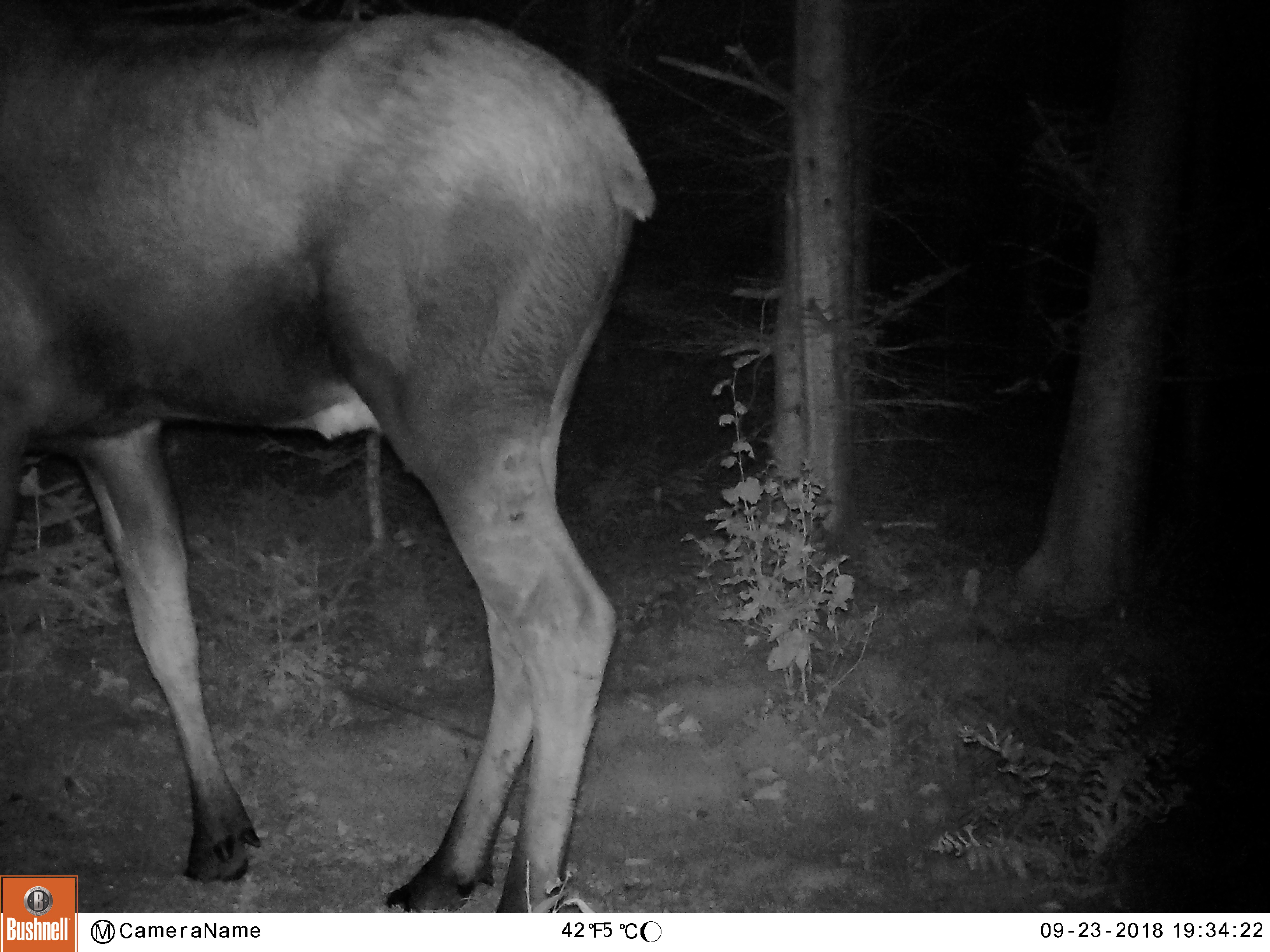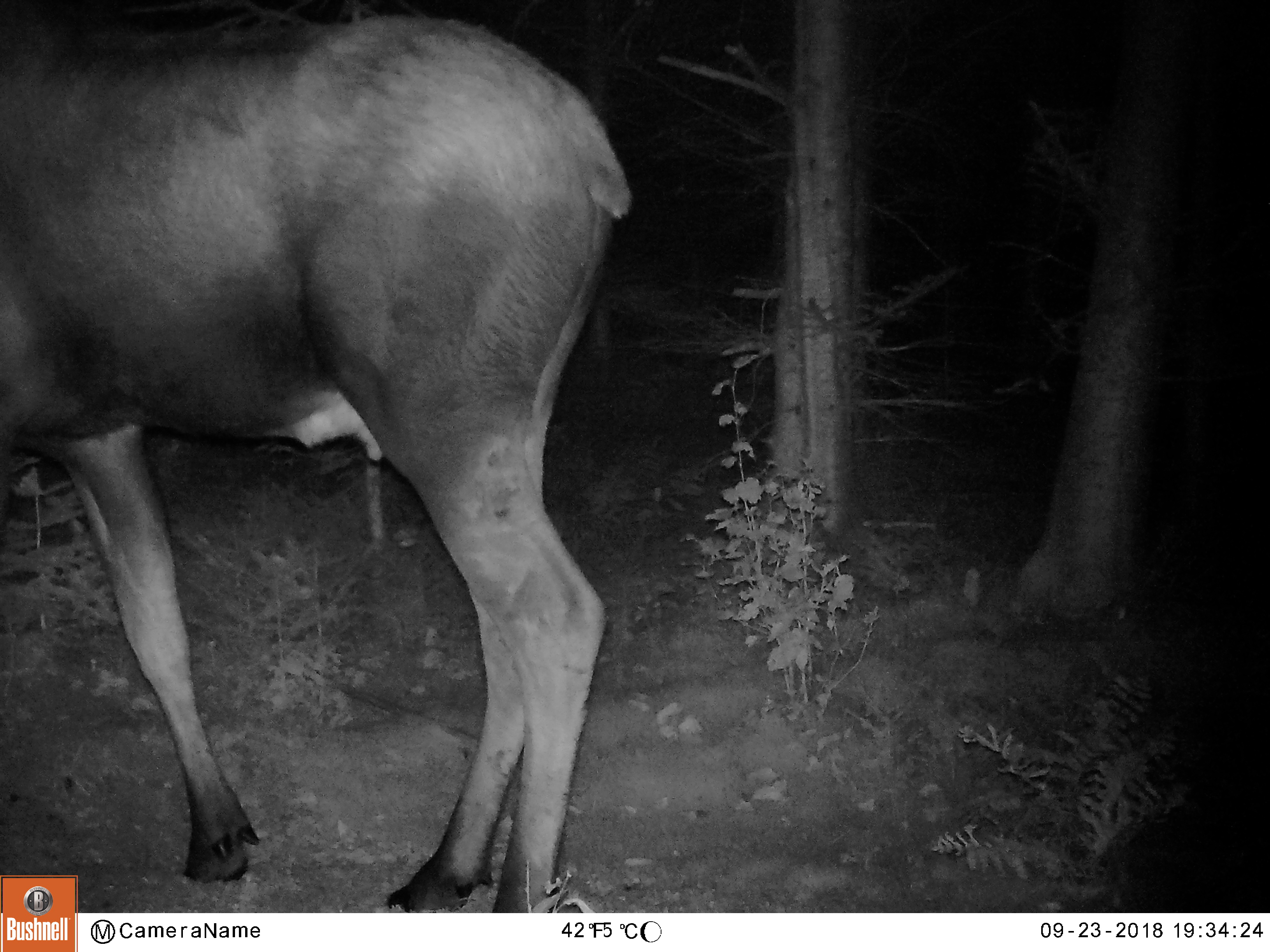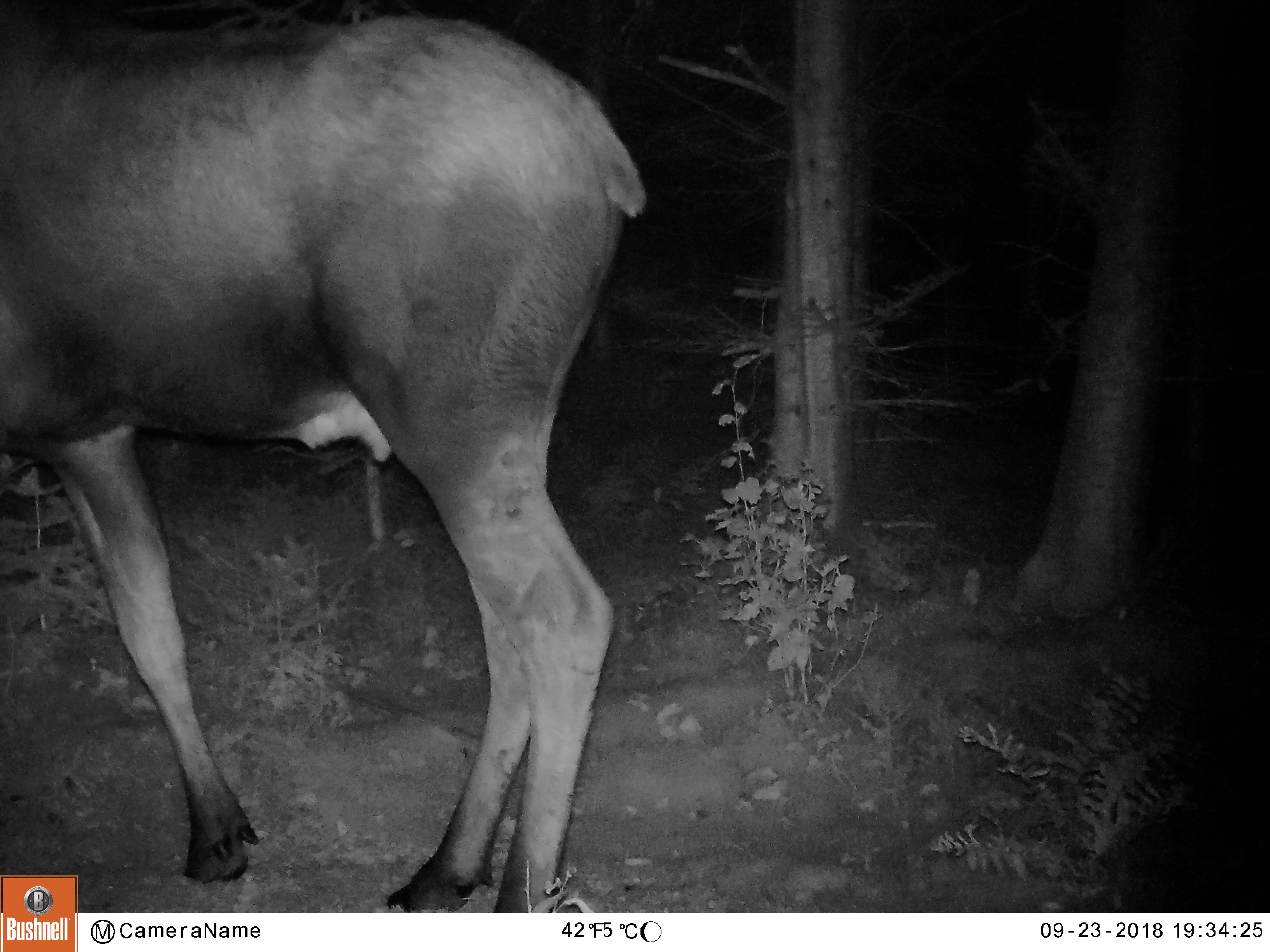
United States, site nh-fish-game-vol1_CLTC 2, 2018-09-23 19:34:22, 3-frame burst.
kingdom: Animalia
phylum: Chordata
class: Mammalia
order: Artiodactyla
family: Cervidae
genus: Alces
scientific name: Alces alces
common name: moose